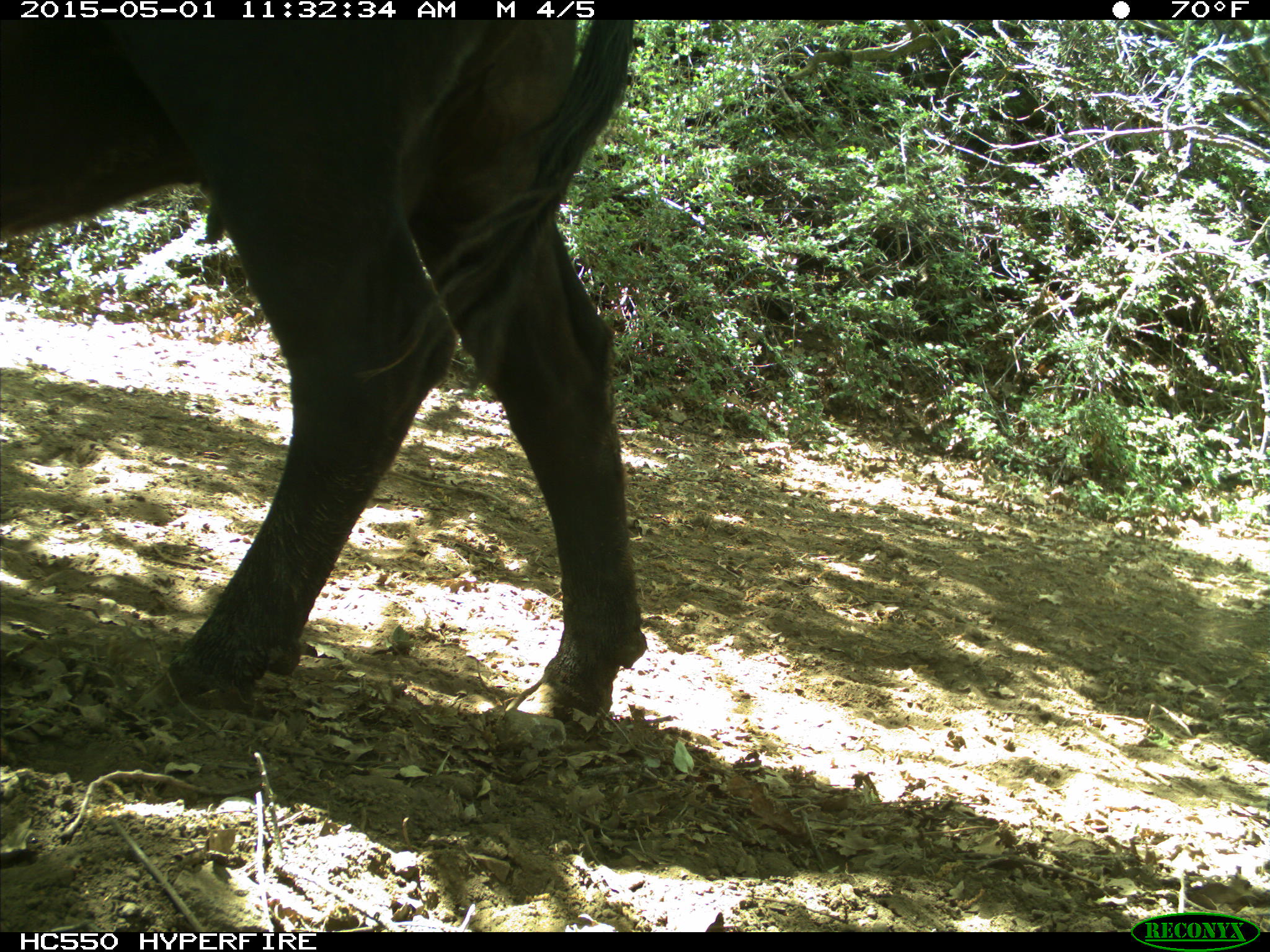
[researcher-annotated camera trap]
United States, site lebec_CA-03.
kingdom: Animalia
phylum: Chordata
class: Mammalia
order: Artiodactyla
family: Bovidae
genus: Bos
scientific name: Bos taurus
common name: domestic cow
Bos taurus (domestic cow).